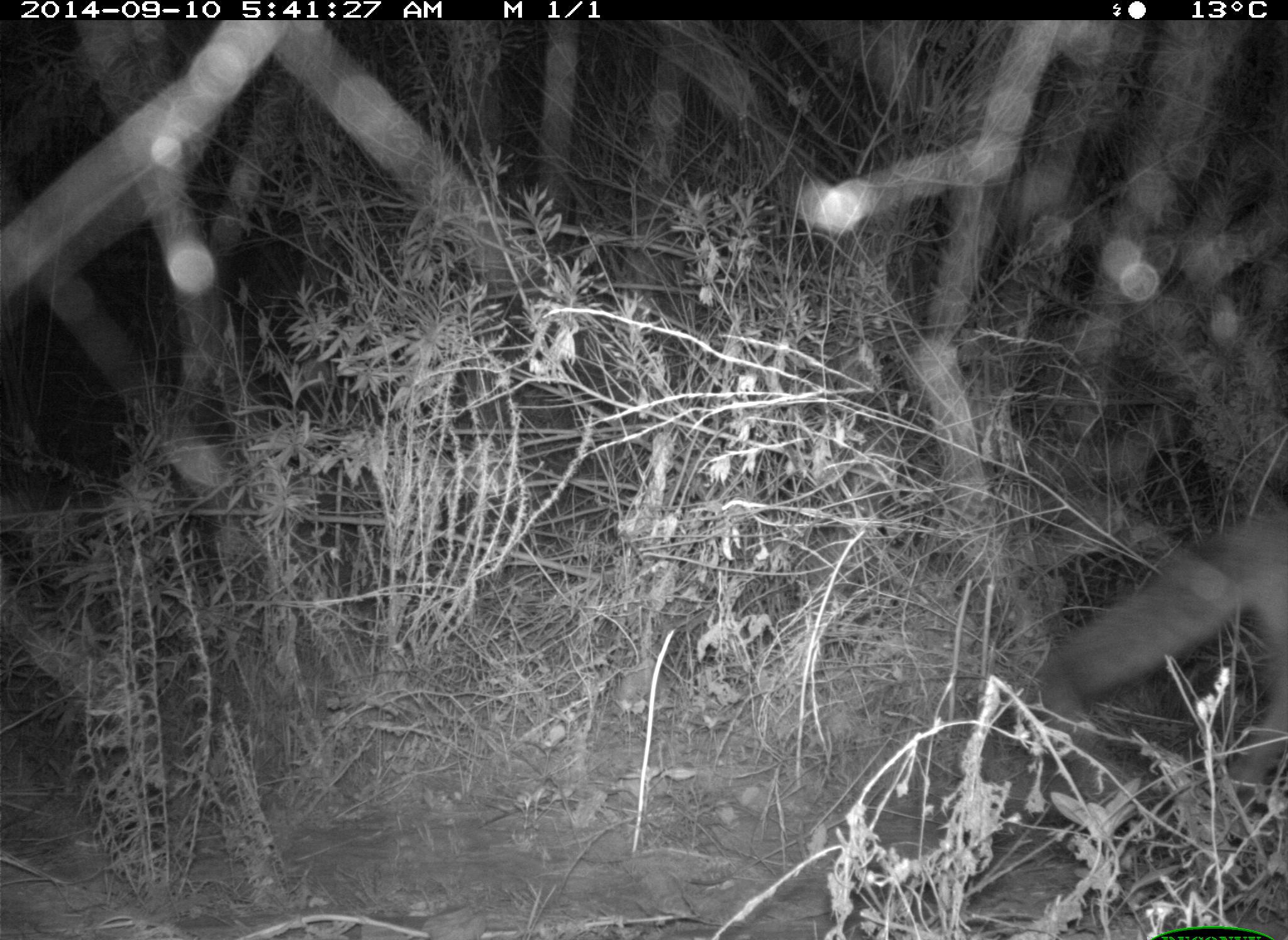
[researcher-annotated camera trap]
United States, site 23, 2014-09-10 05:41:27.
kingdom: Animalia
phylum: Chordata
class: Mammalia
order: Carnivora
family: Canidae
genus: Canis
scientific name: Canis latrans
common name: coyote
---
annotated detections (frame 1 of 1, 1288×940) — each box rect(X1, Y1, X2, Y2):
coyote: rect(1022, 505, 1288, 805)